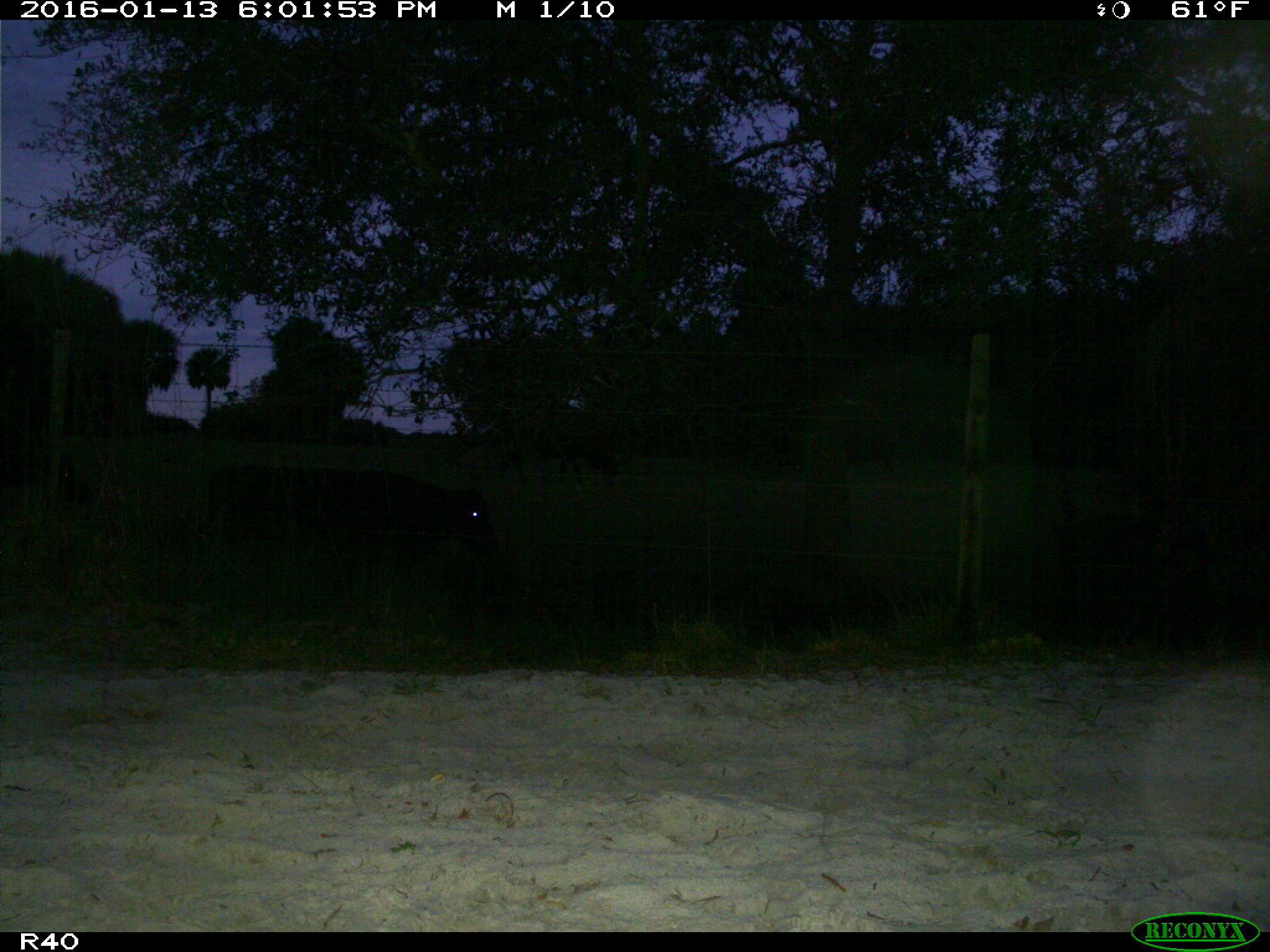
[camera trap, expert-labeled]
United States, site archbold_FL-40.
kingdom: Animalia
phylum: Chordata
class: Mammalia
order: Artiodactyla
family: Bovidae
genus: Bos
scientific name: Bos taurus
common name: domestic cow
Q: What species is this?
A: Bos taurus (domestic cow).